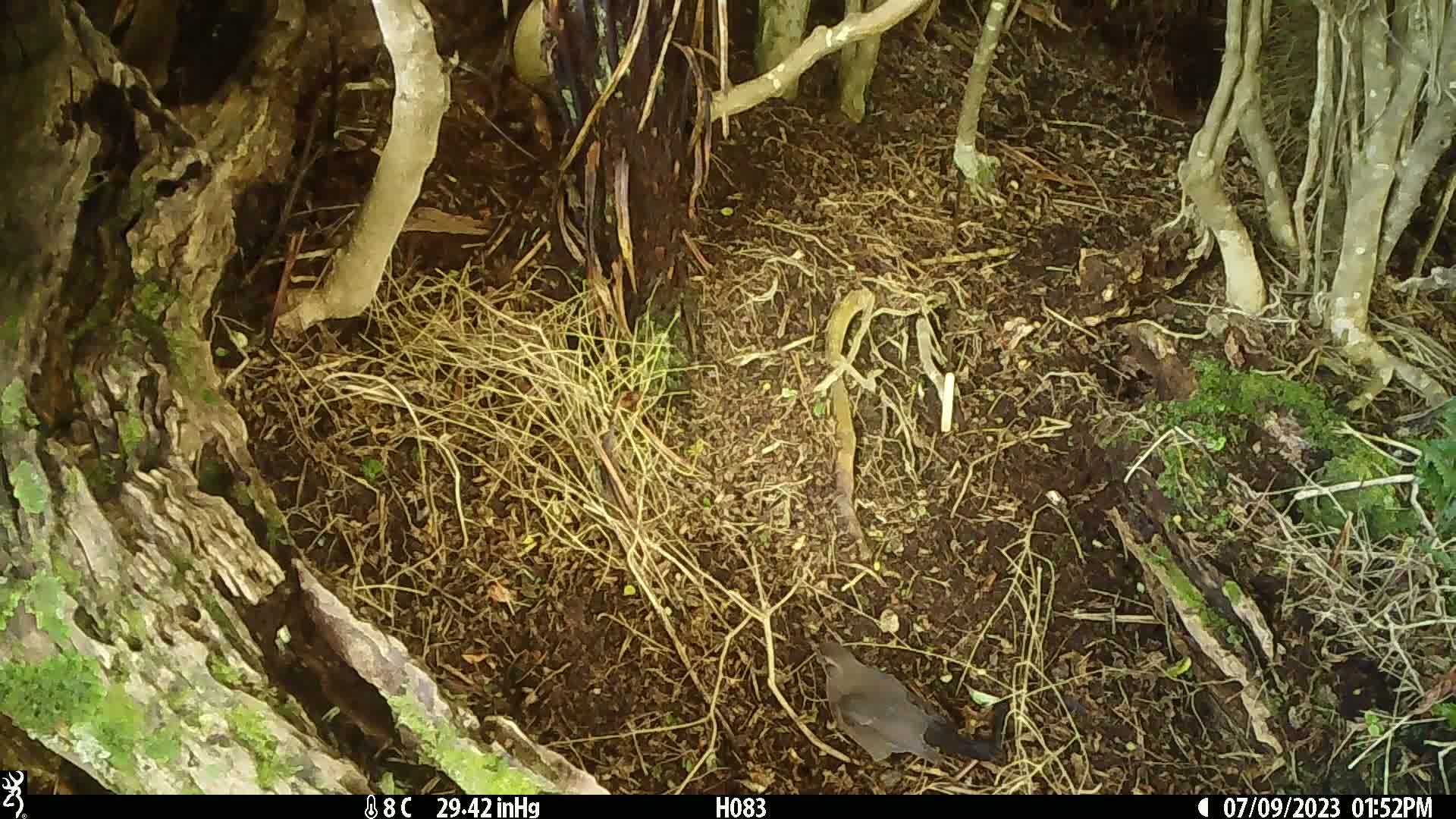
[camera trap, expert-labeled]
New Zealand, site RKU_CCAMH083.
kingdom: Animalia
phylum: Chordata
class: Aves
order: Passeriformes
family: Turdidae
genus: Turdus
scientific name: Turdus merula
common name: eurasian blackbird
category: blackbird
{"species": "blackbird (eurasian blackbird) (Turdus merula)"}